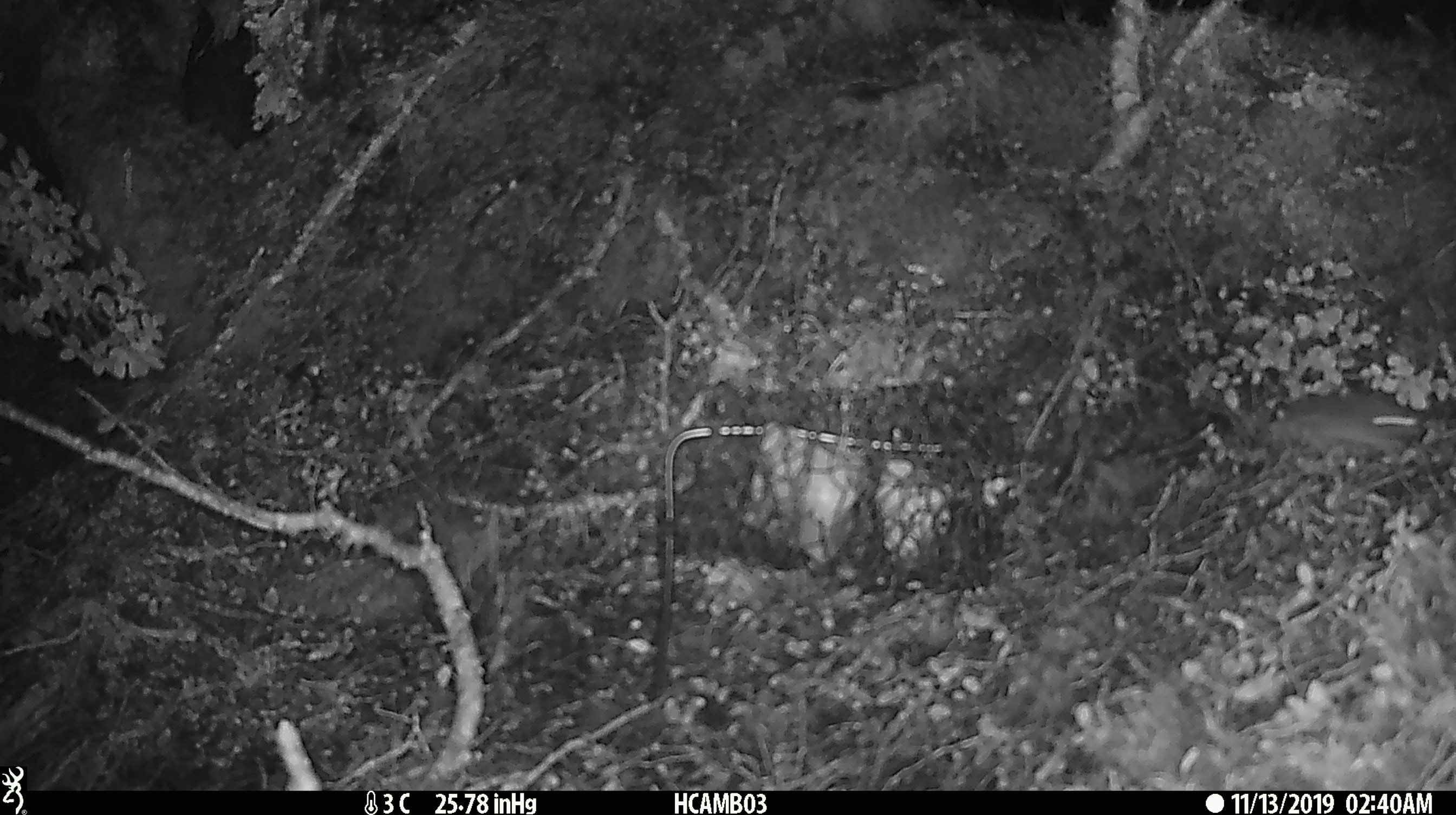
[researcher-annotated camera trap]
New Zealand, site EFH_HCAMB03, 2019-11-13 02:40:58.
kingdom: Animalia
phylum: Chordata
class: Mammalia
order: Rodentia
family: Muridae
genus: Mus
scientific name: Mus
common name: mouse